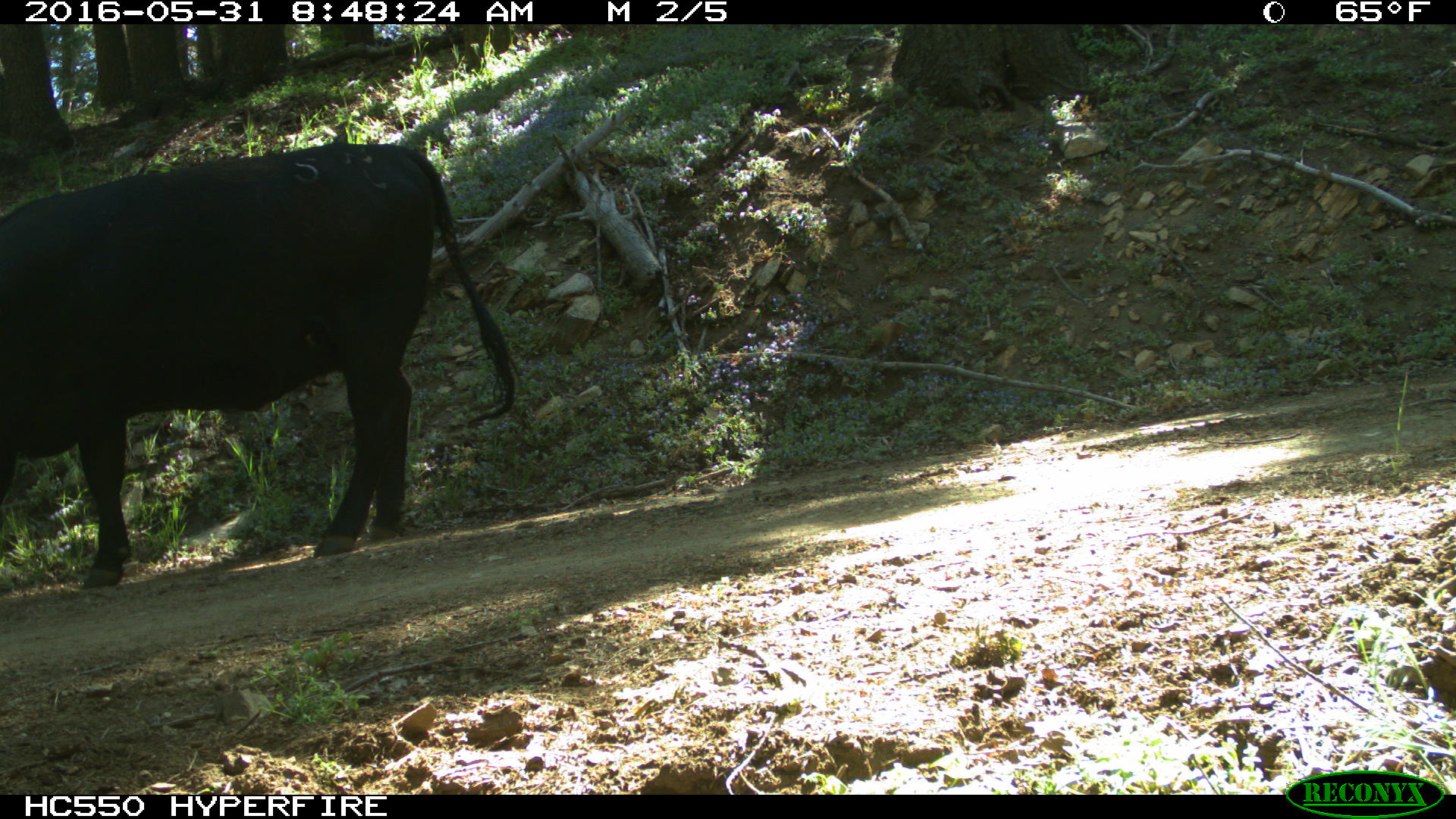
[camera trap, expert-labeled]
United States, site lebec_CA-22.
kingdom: Animalia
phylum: Chordata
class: Mammalia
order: Artiodactyla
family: Bovidae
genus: Bos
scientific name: Bos taurus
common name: domestic cow